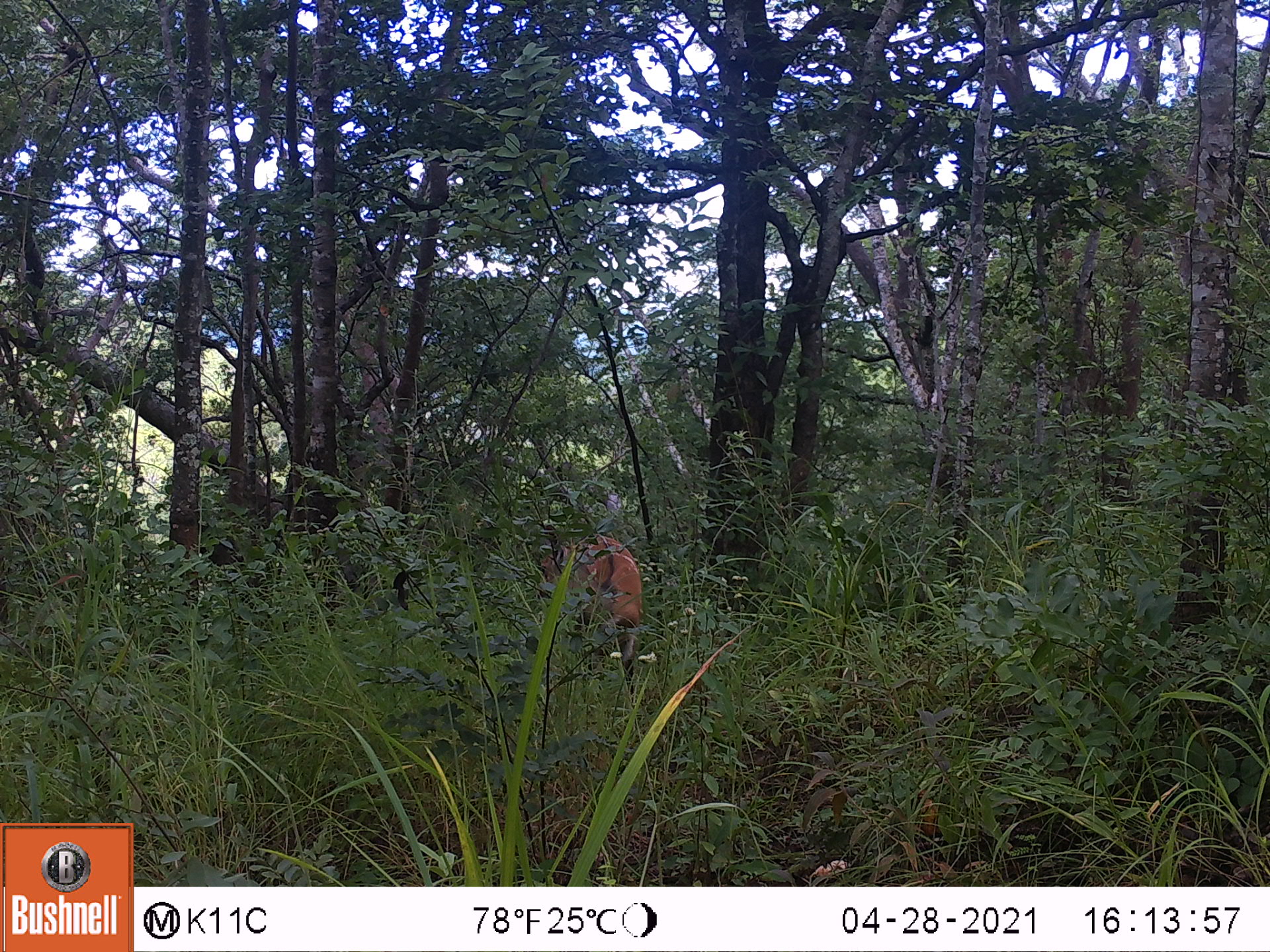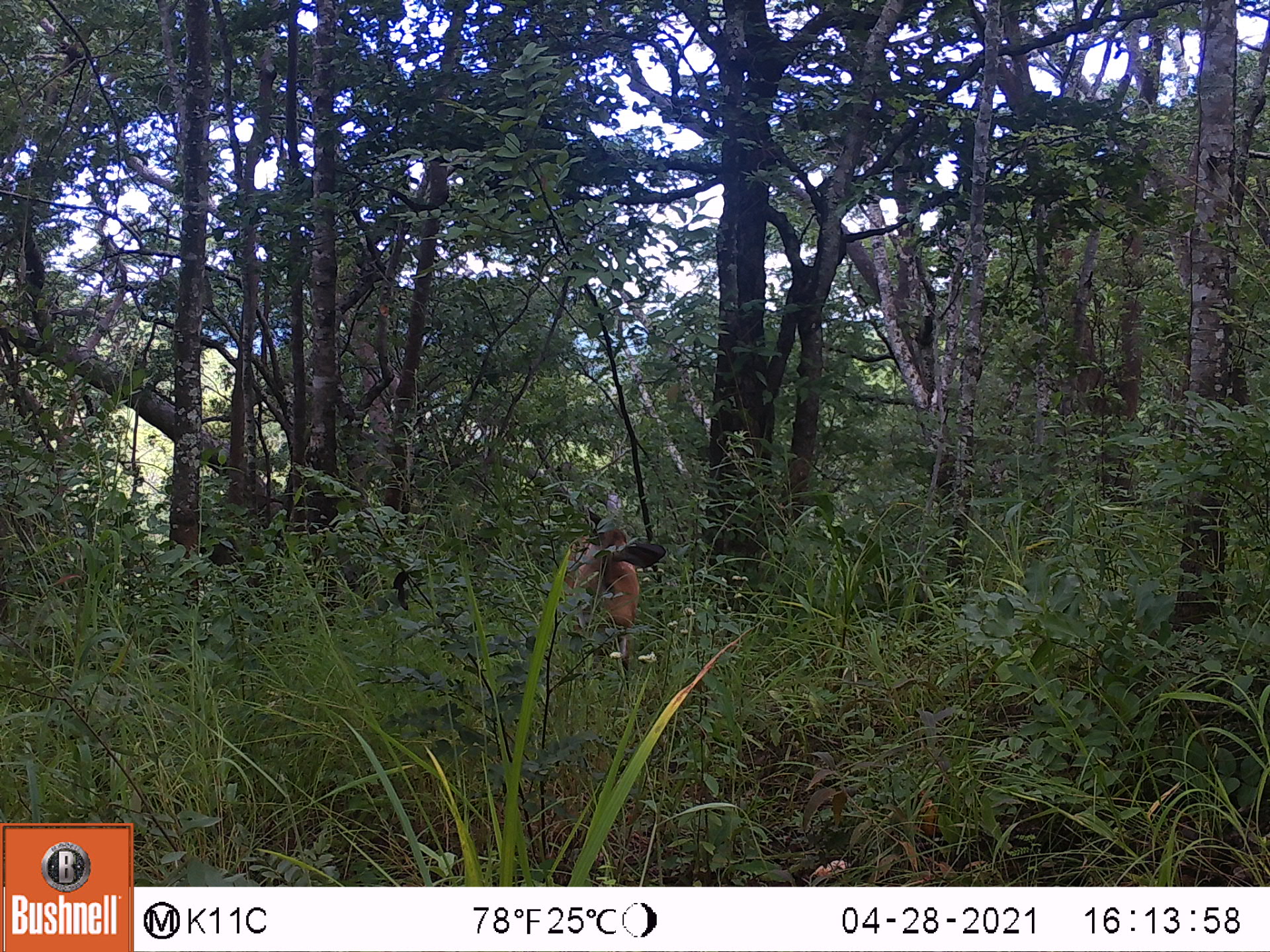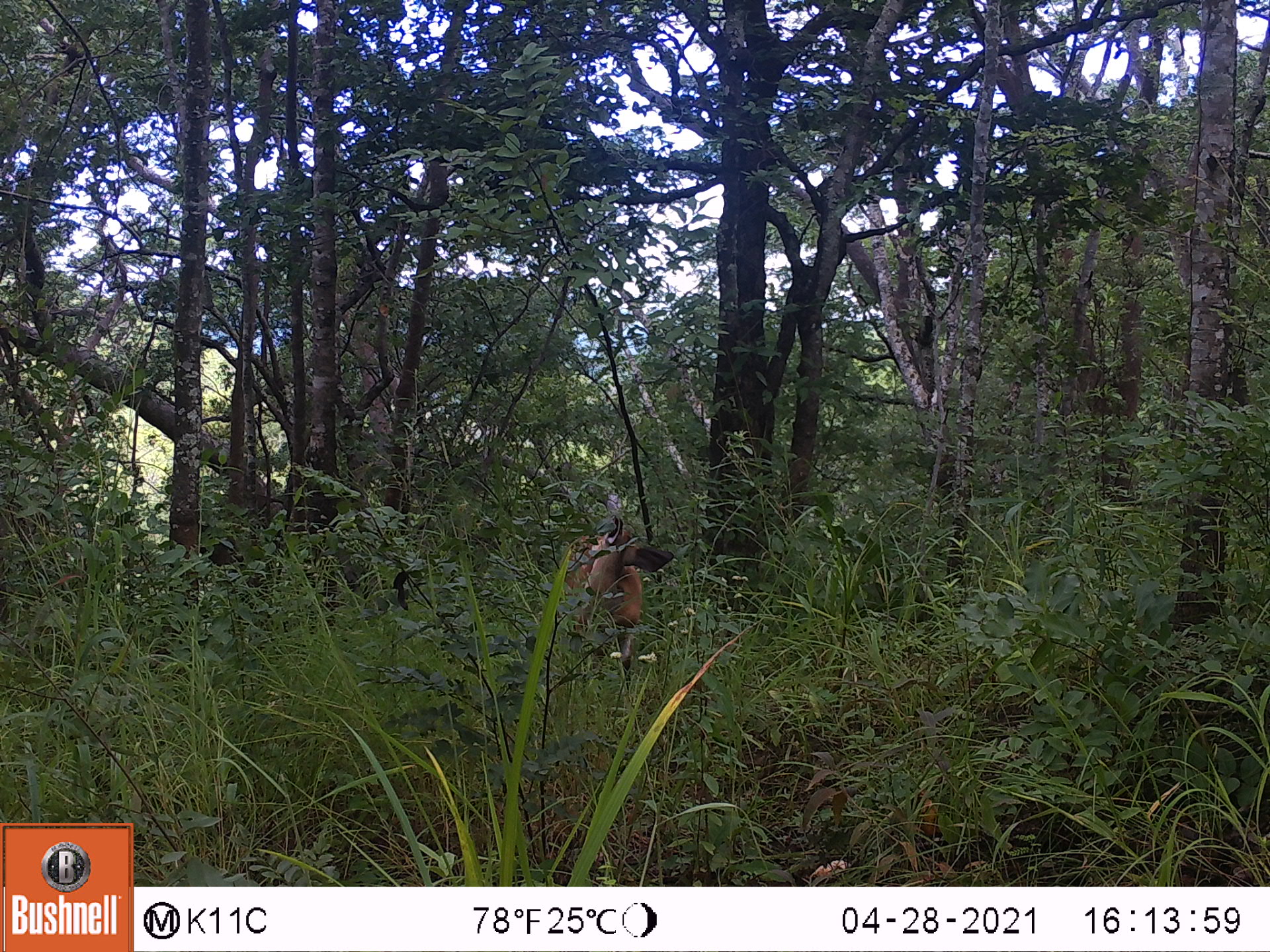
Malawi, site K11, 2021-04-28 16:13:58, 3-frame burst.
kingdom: Animalia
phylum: Chordata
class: Mammalia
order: Artiodactyla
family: Bovidae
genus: Tragelaphus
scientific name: Tragelaphus sylvaticus sylvaticus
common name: cape bushbuck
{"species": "cape bushbuck (Tragelaphus sylvaticus sylvaticus)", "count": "1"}